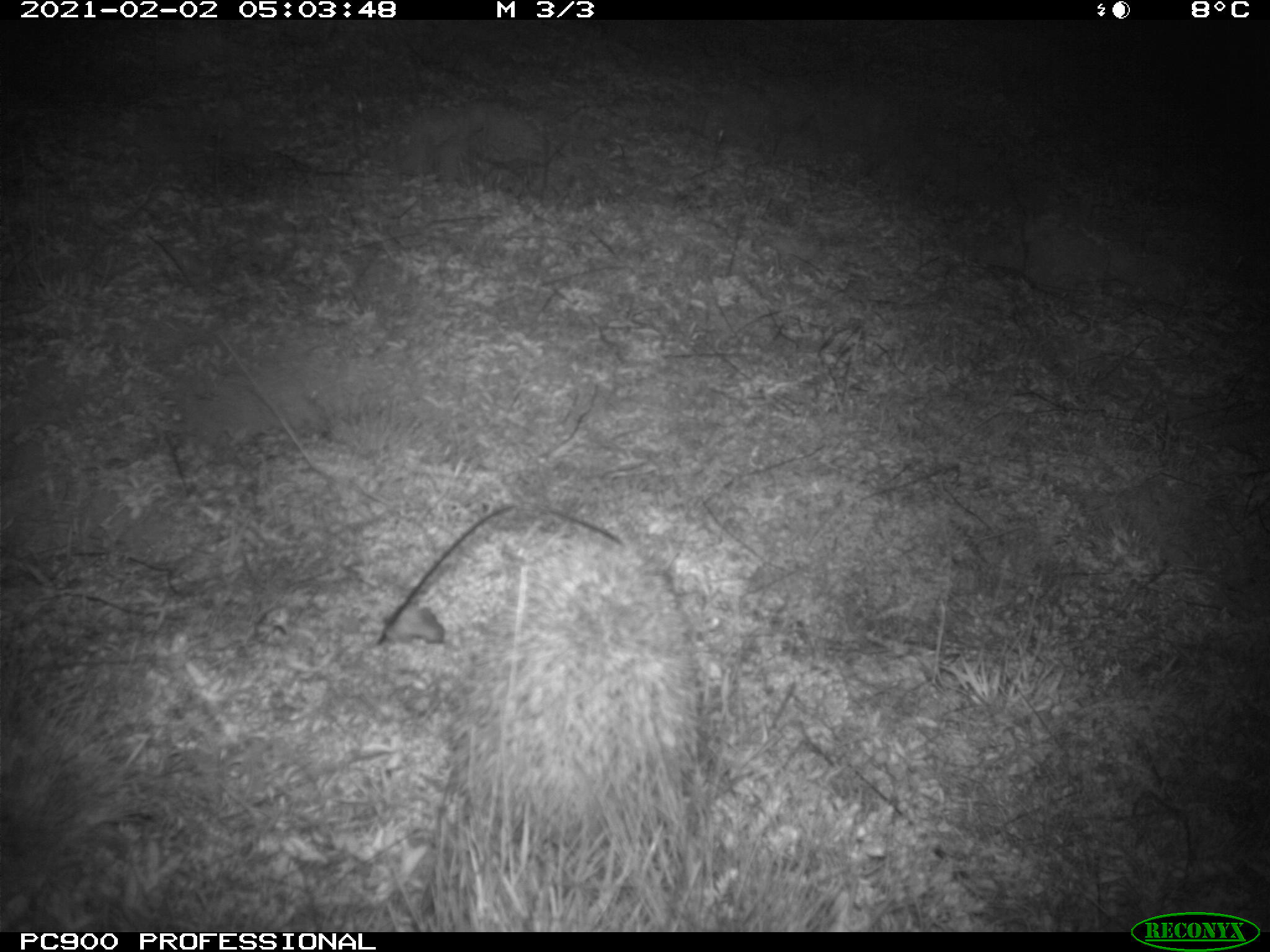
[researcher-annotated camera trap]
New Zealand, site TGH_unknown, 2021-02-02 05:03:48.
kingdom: Animalia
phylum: Chordata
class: Mammalia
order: Eulipotyphla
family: Erinaceidae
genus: Erinaceus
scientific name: Erinaceus europaeus europaeus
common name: european hedgehog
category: hedgehog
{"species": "hedgehog (european hedgehog) (Erinaceus europaeus europaeus)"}